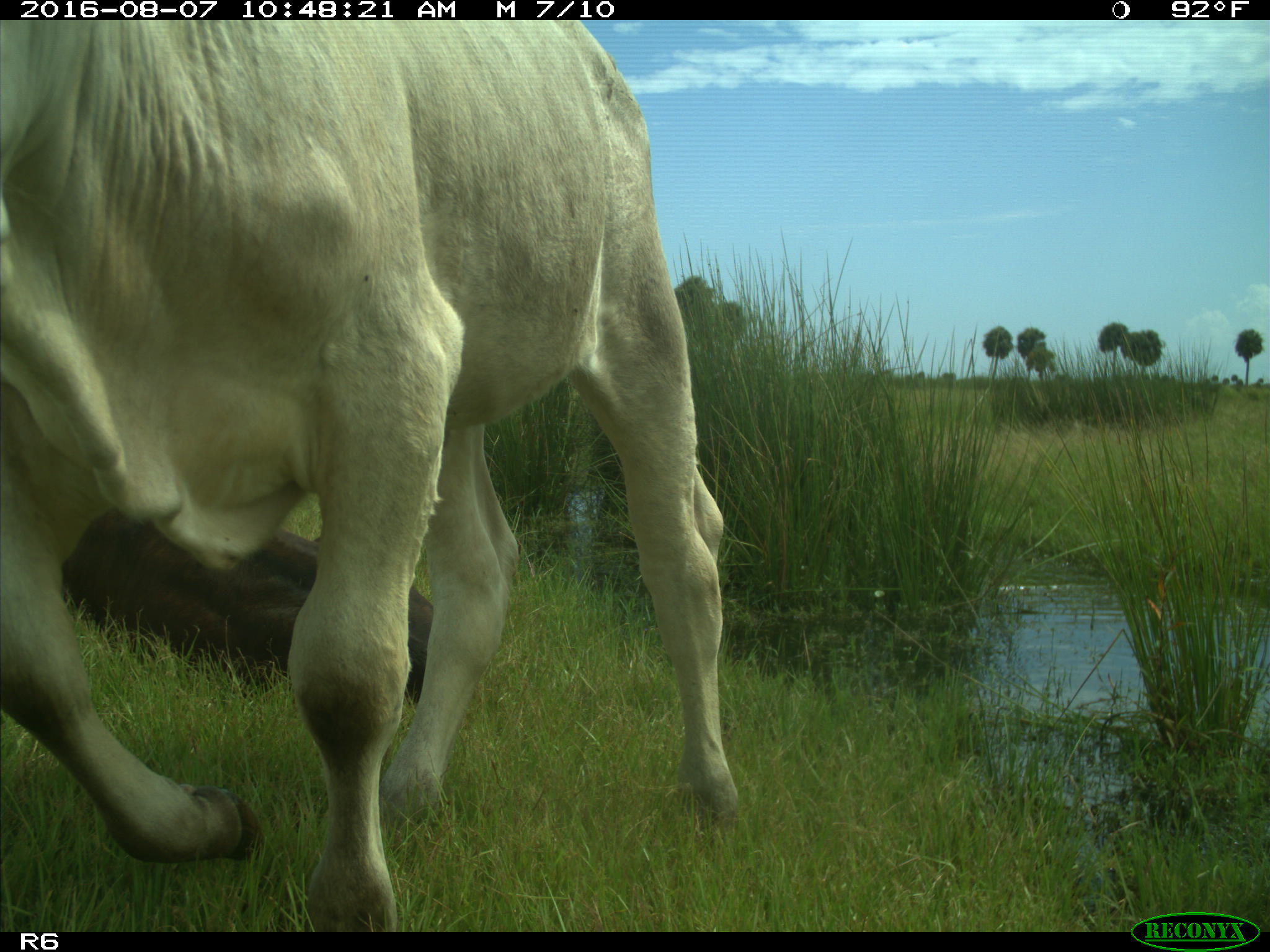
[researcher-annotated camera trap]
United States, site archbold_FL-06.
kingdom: Animalia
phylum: Chordata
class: Mammalia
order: Artiodactyla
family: Bovidae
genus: Bos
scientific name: Bos taurus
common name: domestic cow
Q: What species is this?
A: Bos taurus (domestic cow).